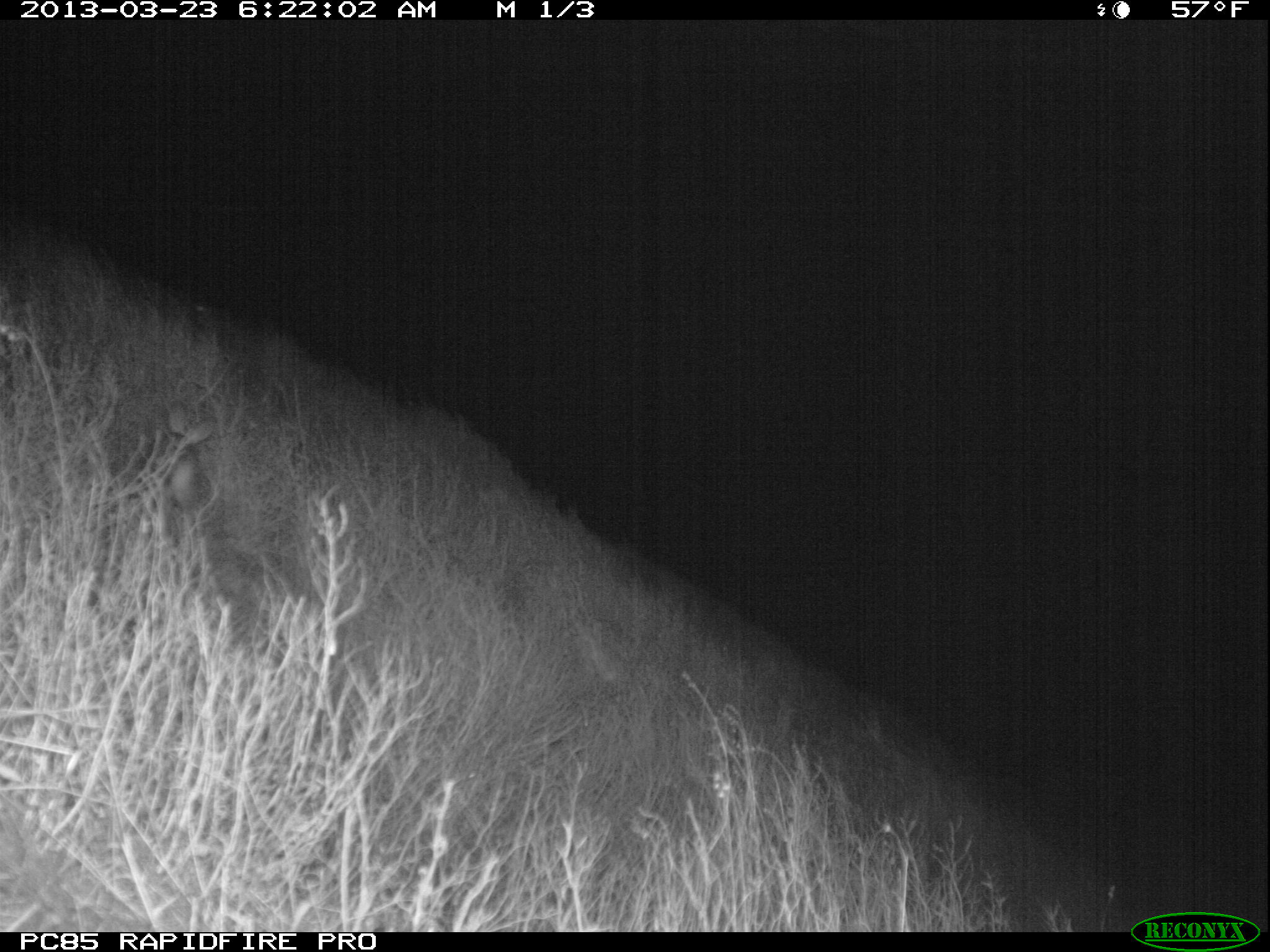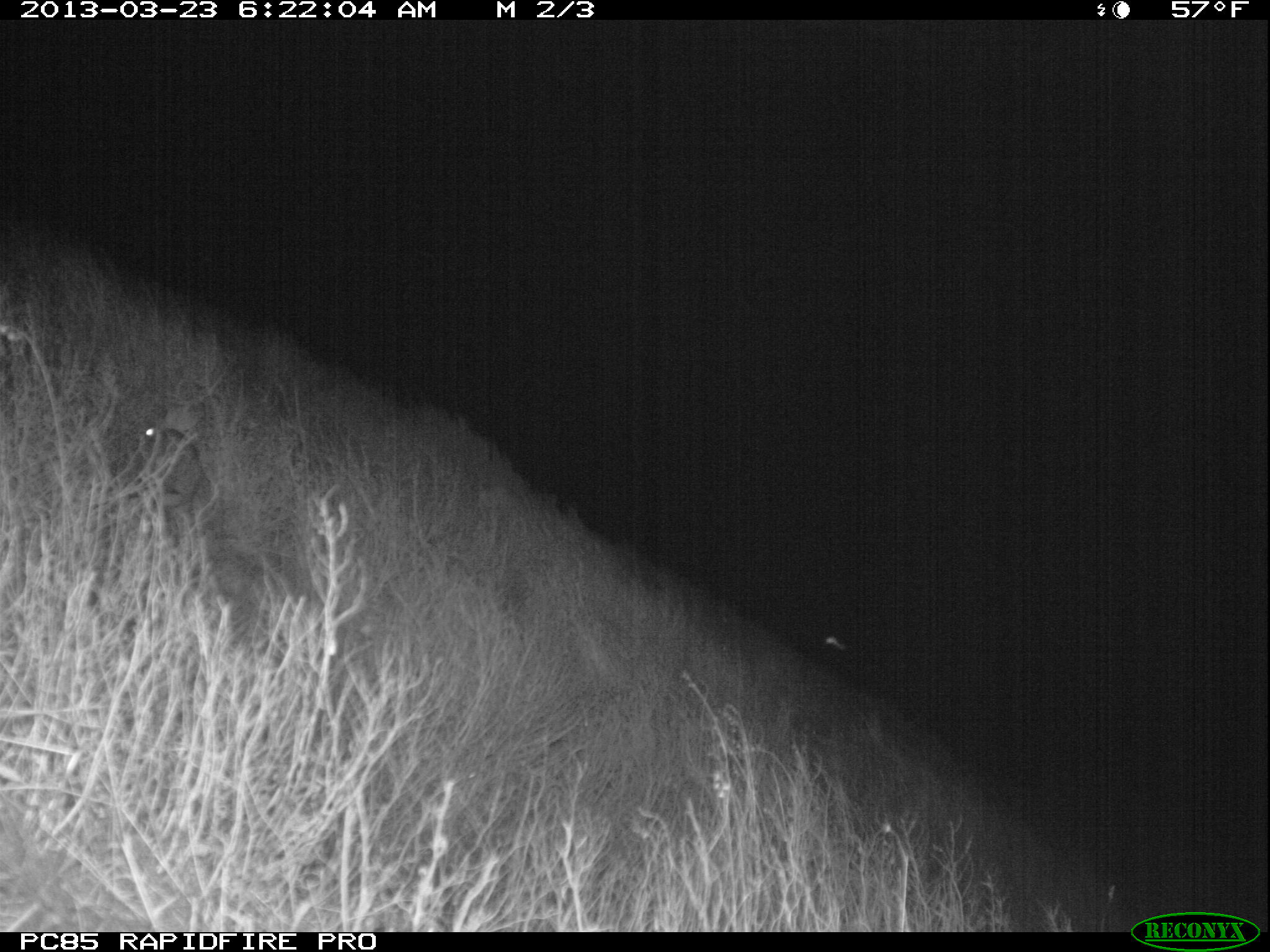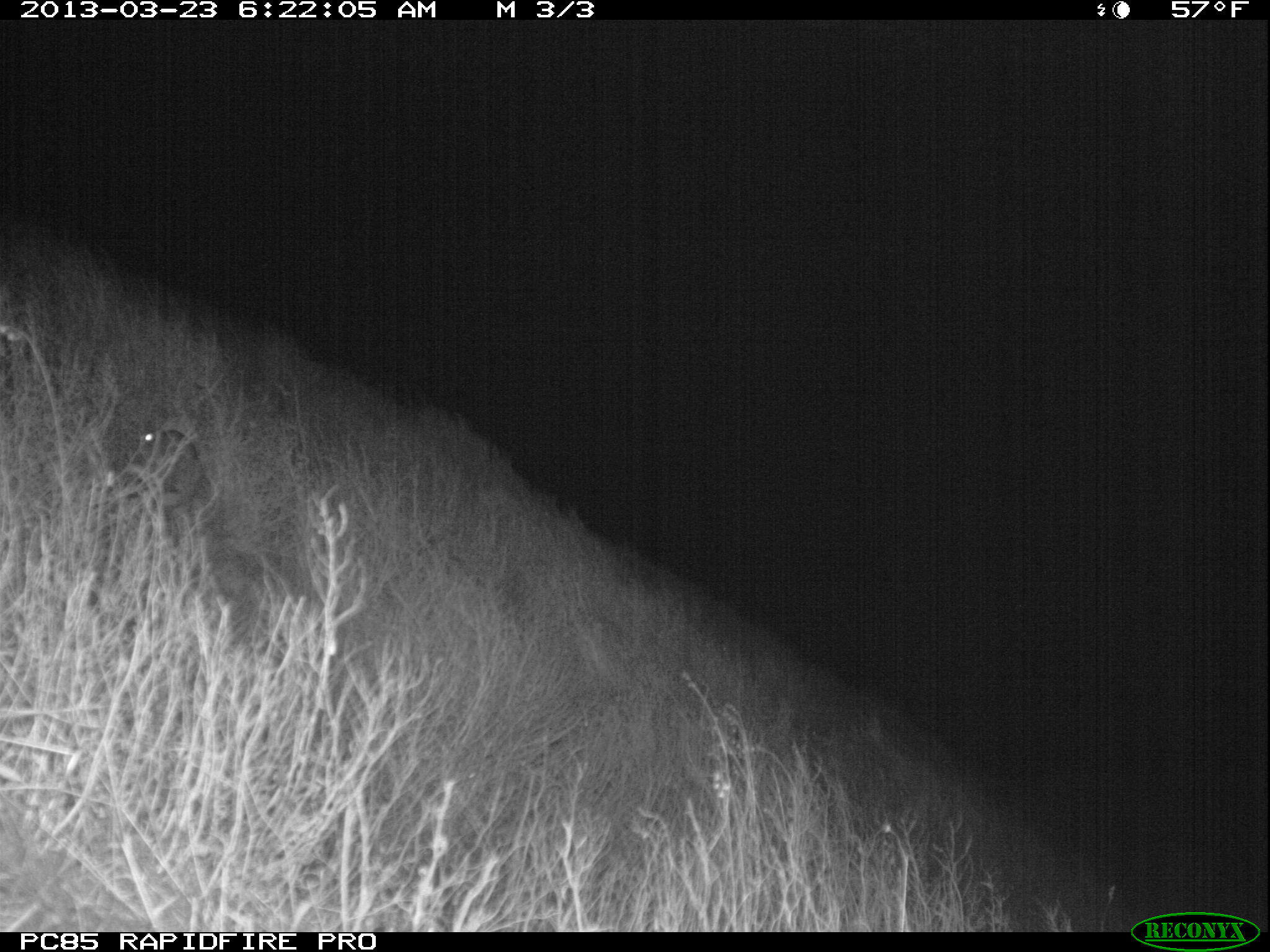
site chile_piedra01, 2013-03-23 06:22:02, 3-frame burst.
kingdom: Animalia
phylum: Chordata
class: Mammalia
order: Lagomorpha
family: Leporidae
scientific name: Leporidae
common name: rabbits and hares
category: rabbit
Rabbit (rabbits and hares) (Leporidae).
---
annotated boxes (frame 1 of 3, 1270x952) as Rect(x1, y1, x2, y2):
rabbit: Rect(133, 395, 222, 519)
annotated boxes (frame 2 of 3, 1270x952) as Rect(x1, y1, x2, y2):
rabbit: Rect(132, 408, 223, 530)
unknown: Rect(822, 631, 845, 654)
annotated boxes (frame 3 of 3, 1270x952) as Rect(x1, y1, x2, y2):
rabbit: Rect(128, 410, 205, 512)